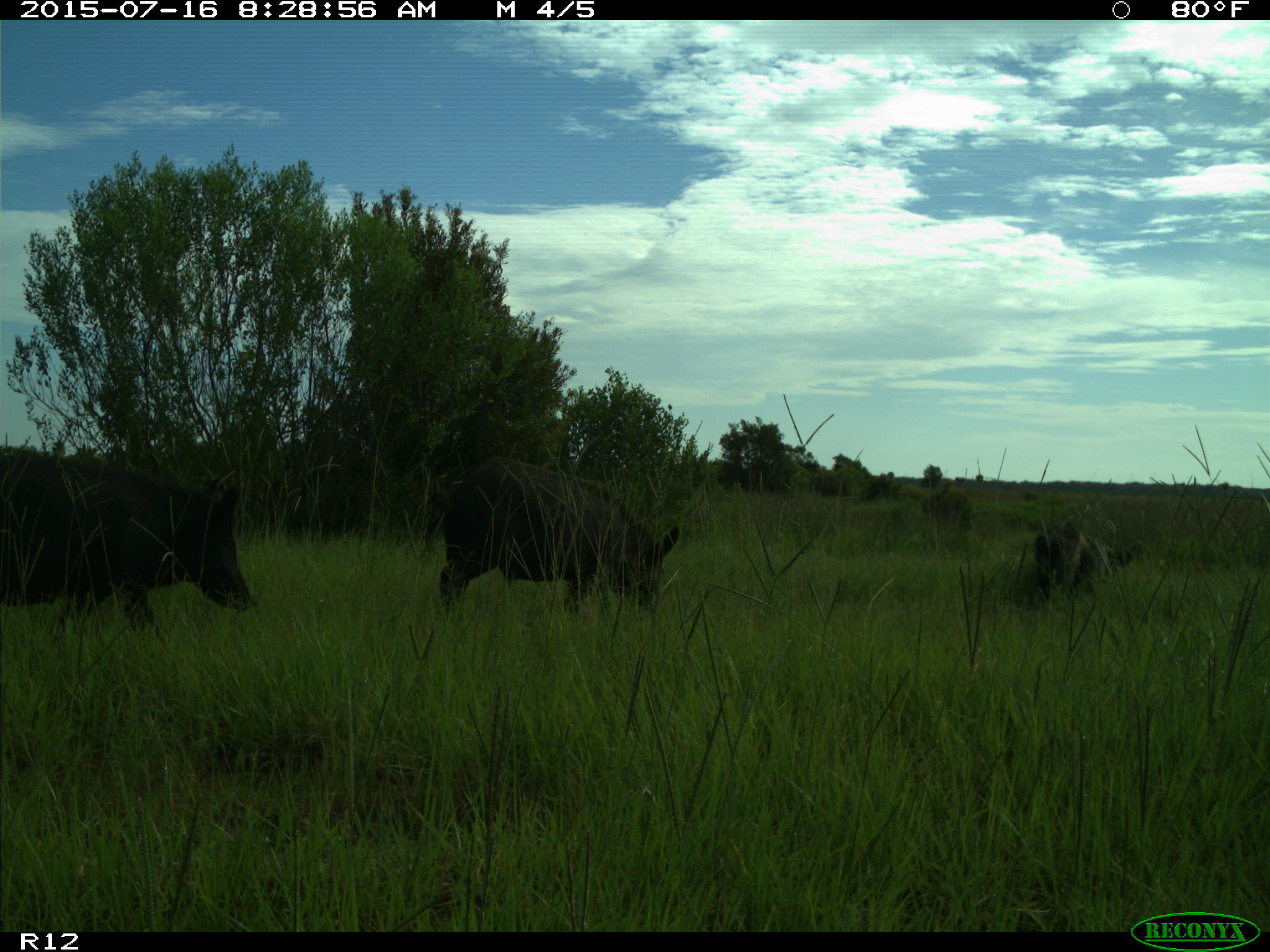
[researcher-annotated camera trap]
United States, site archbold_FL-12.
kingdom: Animalia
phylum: Chordata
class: Mammalia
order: Artiodactyla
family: Suidae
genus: Sus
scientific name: Sus scrofa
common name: wild boar